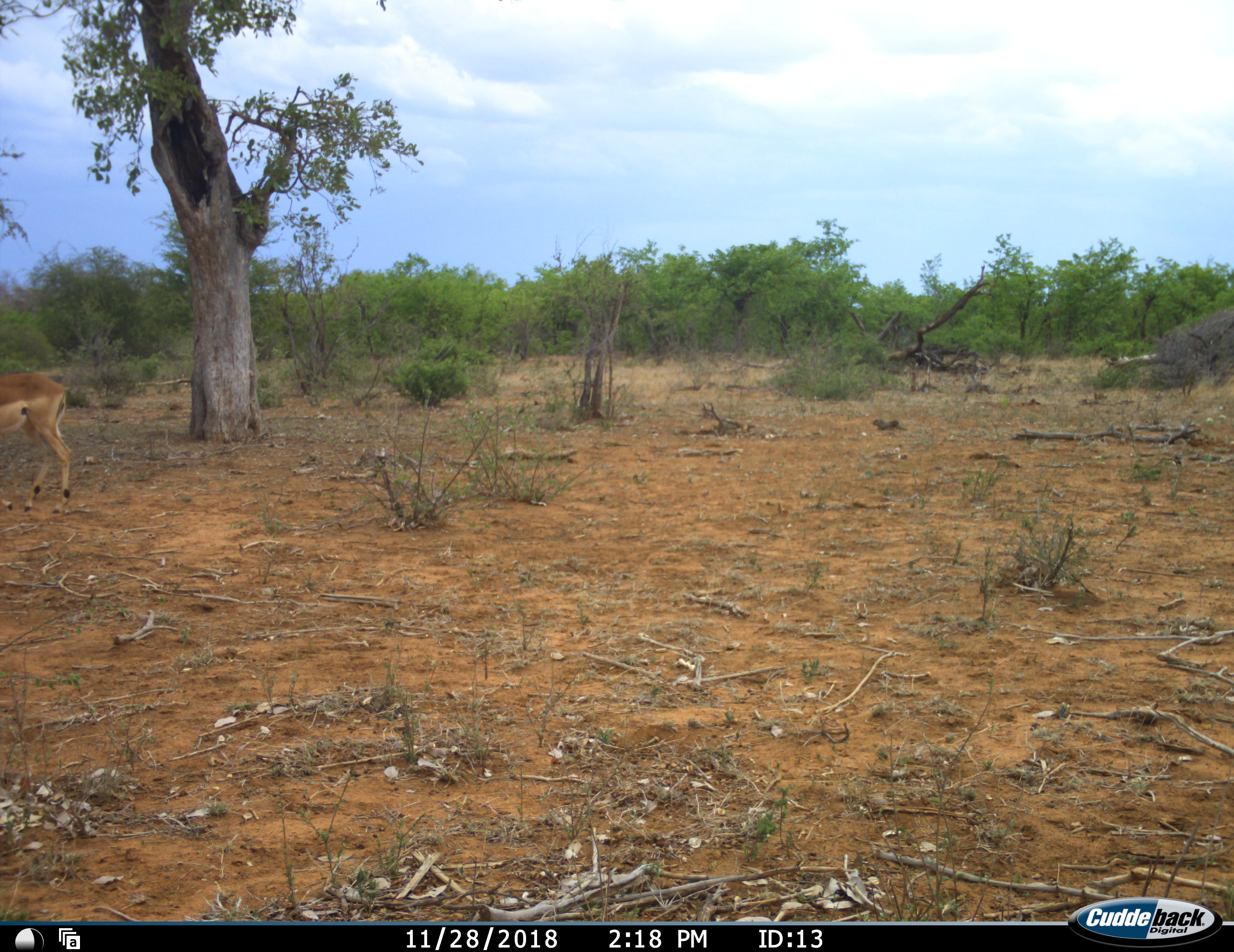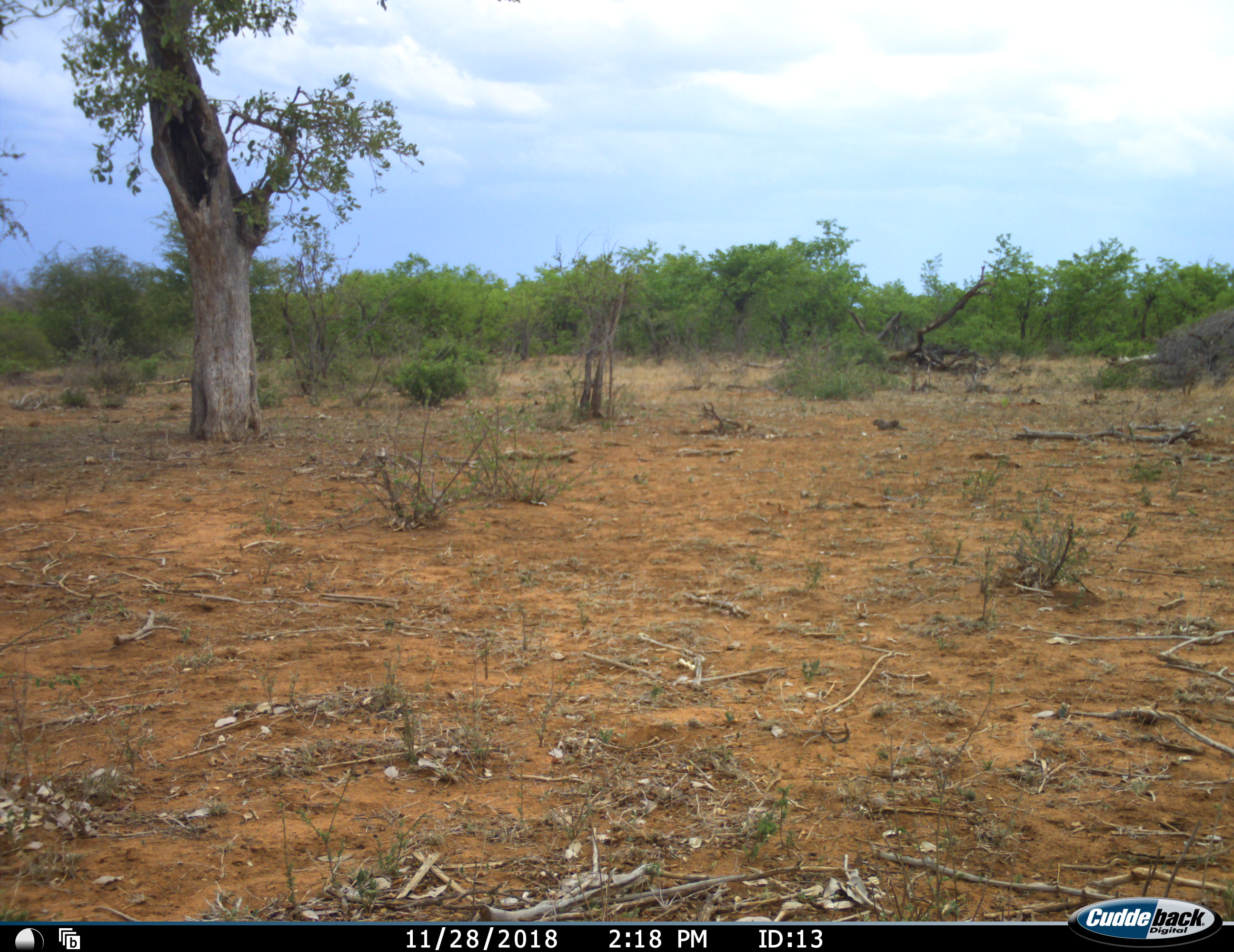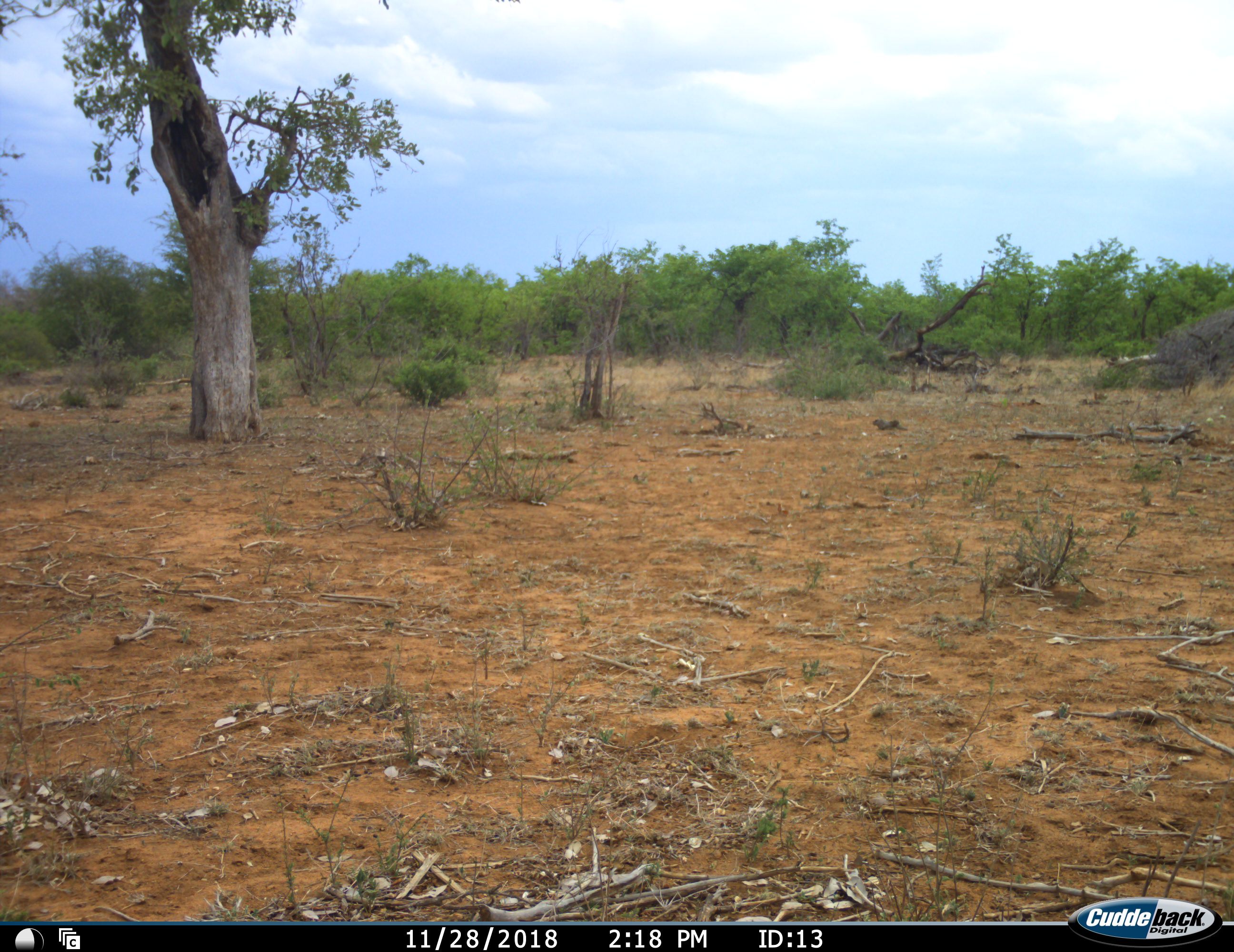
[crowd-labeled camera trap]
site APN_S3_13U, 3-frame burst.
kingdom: Animalia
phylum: Chordata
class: Mammalia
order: Artiodactyla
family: Bovidae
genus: Aepyceros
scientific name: Aepyceros melampus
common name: impala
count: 1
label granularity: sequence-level